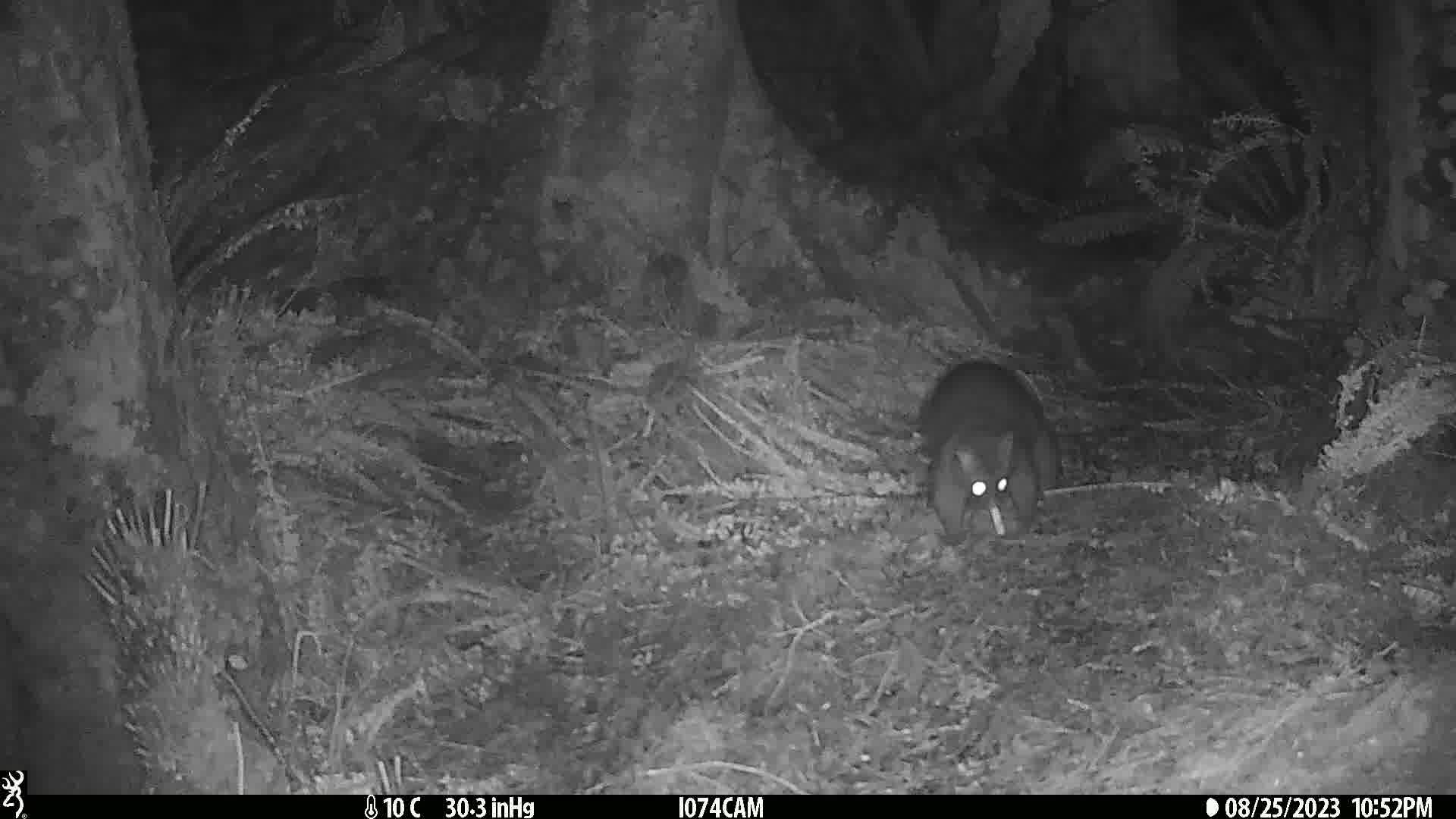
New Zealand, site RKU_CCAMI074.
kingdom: Animalia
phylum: Chordata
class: Mammalia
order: Diprotodontia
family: Phalangeridae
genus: Trichosurus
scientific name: Trichosurus vulpecula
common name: common brushtail possum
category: possum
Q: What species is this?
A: Possum (common brushtail possum) (Trichosurus vulpecula).